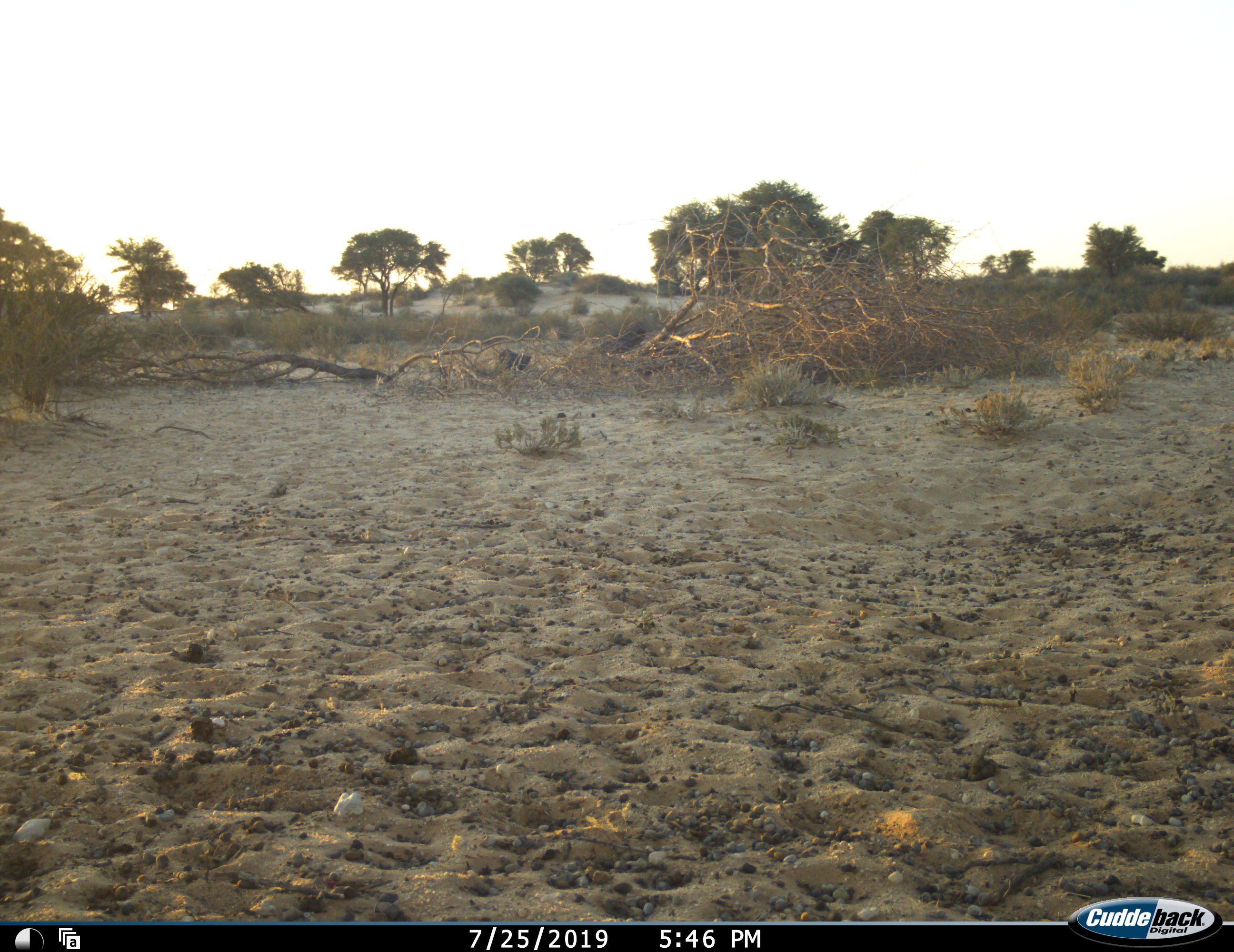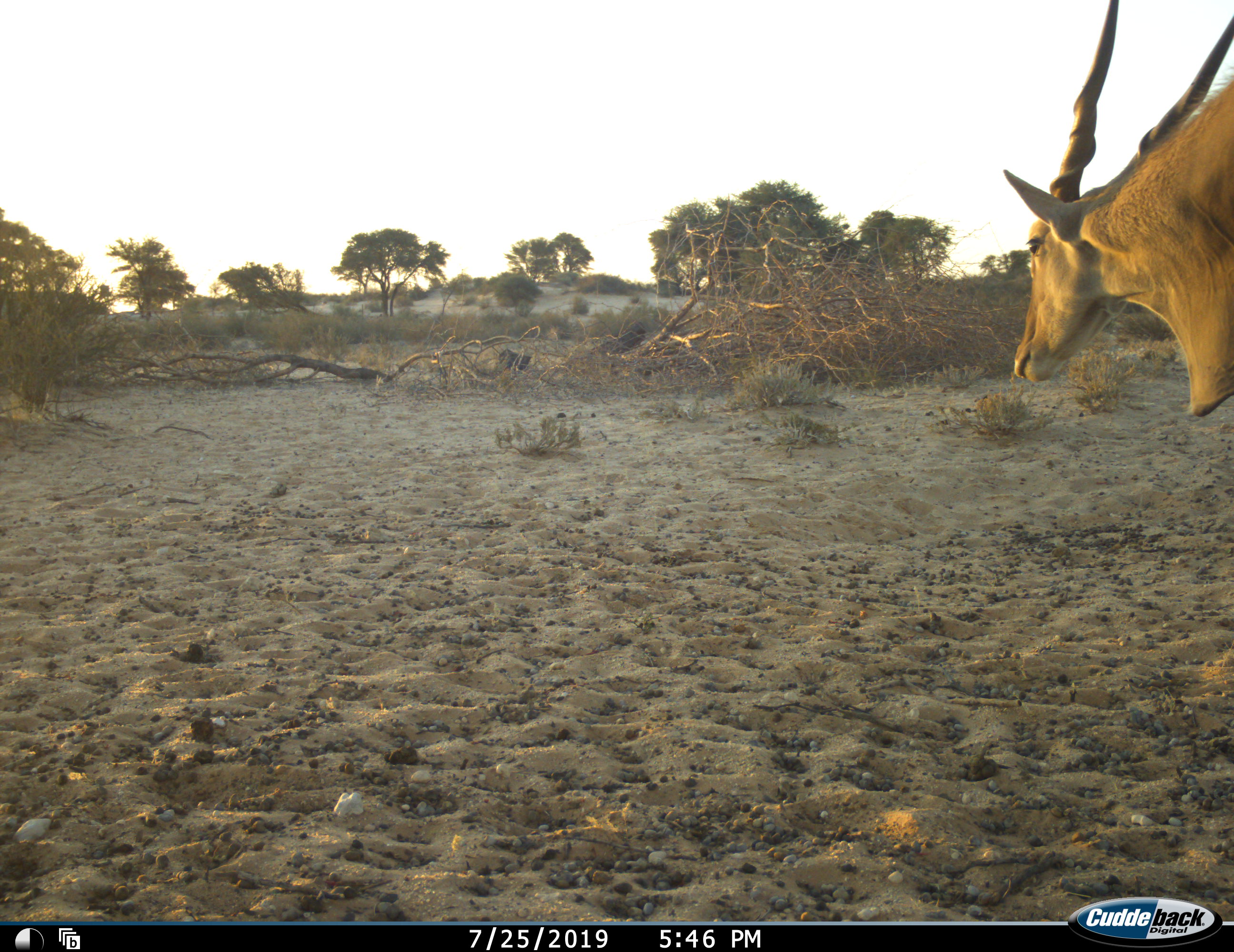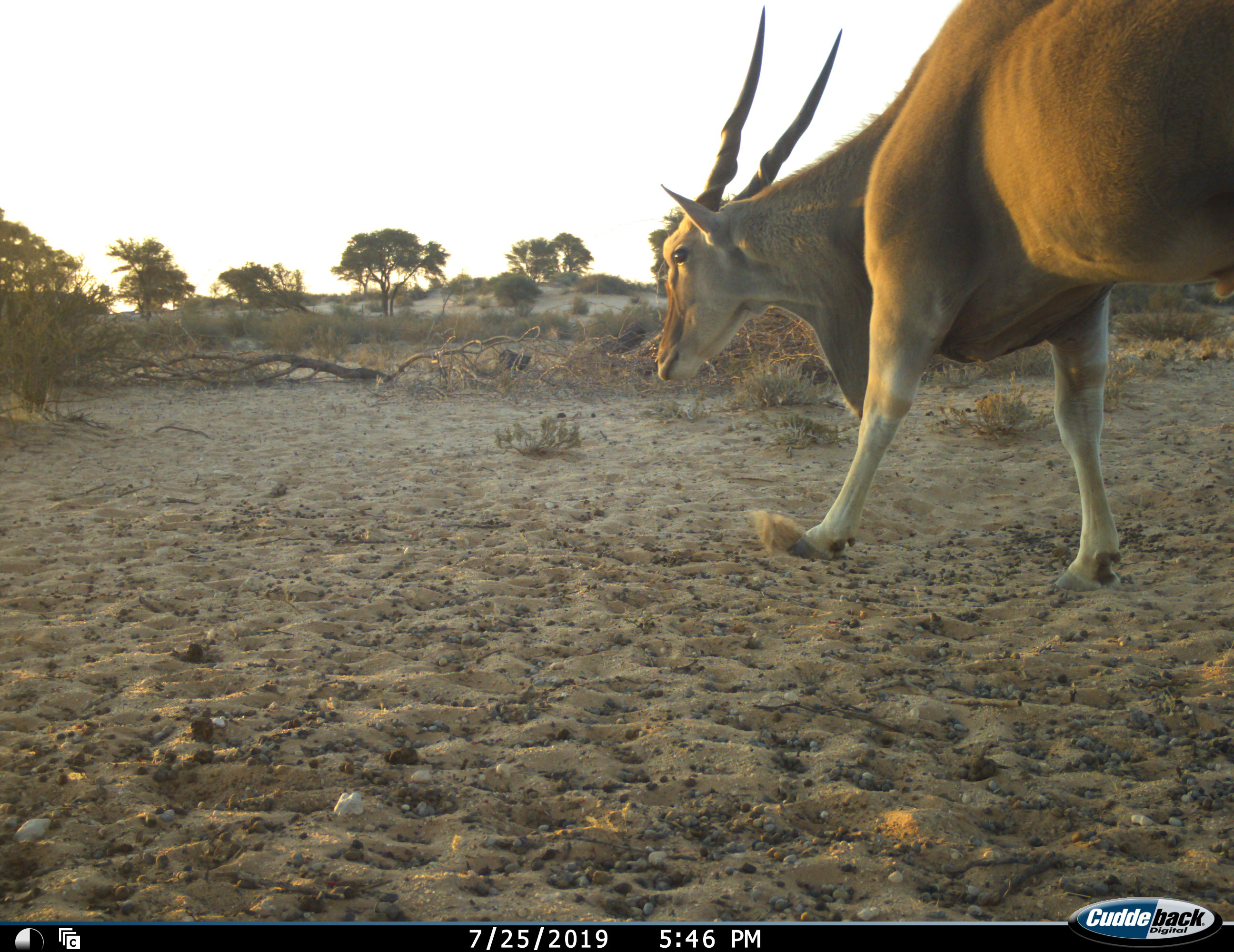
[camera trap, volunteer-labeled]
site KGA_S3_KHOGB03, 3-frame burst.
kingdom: Animalia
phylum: Chordata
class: Mammalia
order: Artiodactyla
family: Bovidae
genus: Tragelaphus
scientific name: Tragelaphus oryx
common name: eland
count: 1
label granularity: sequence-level